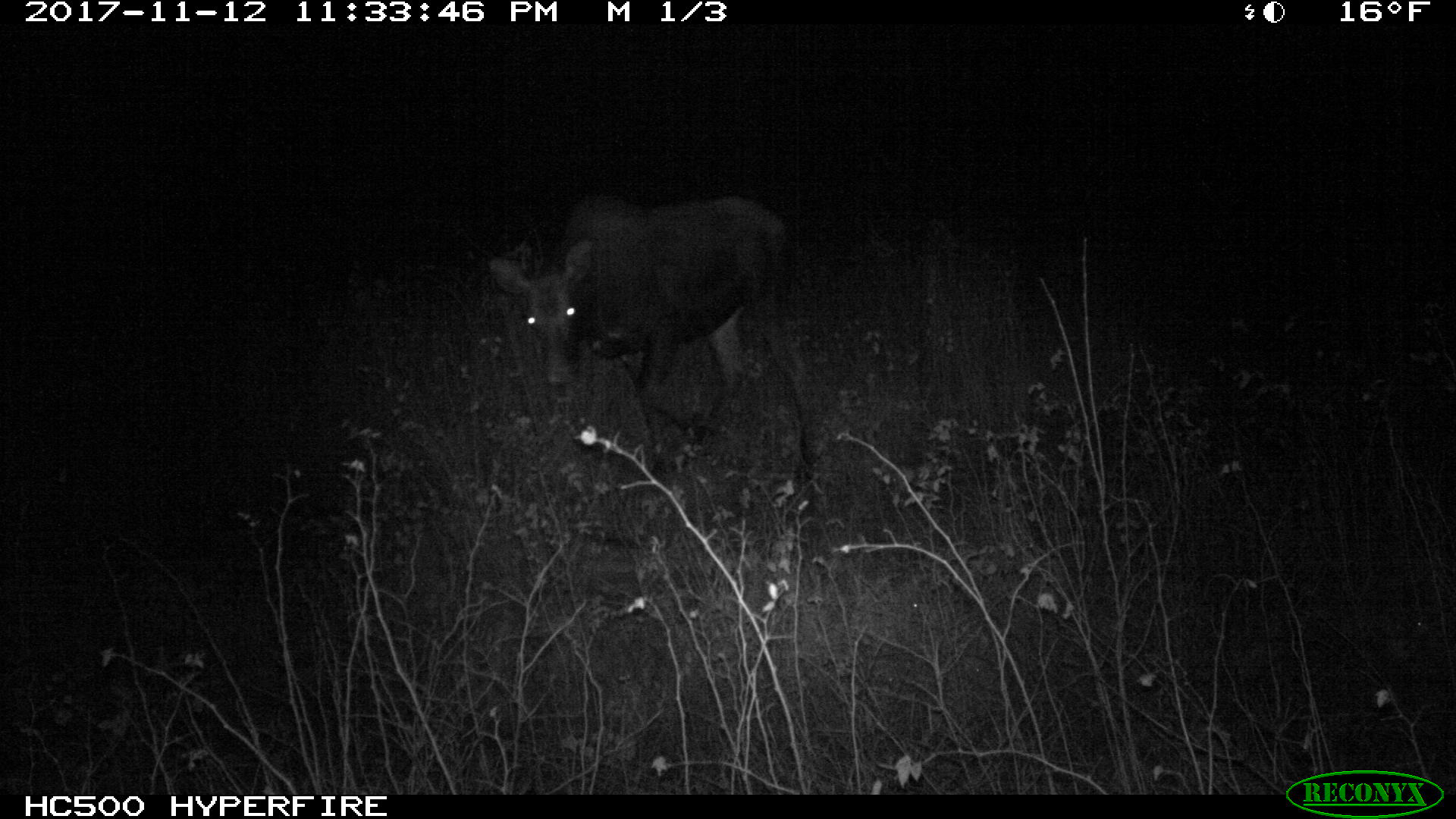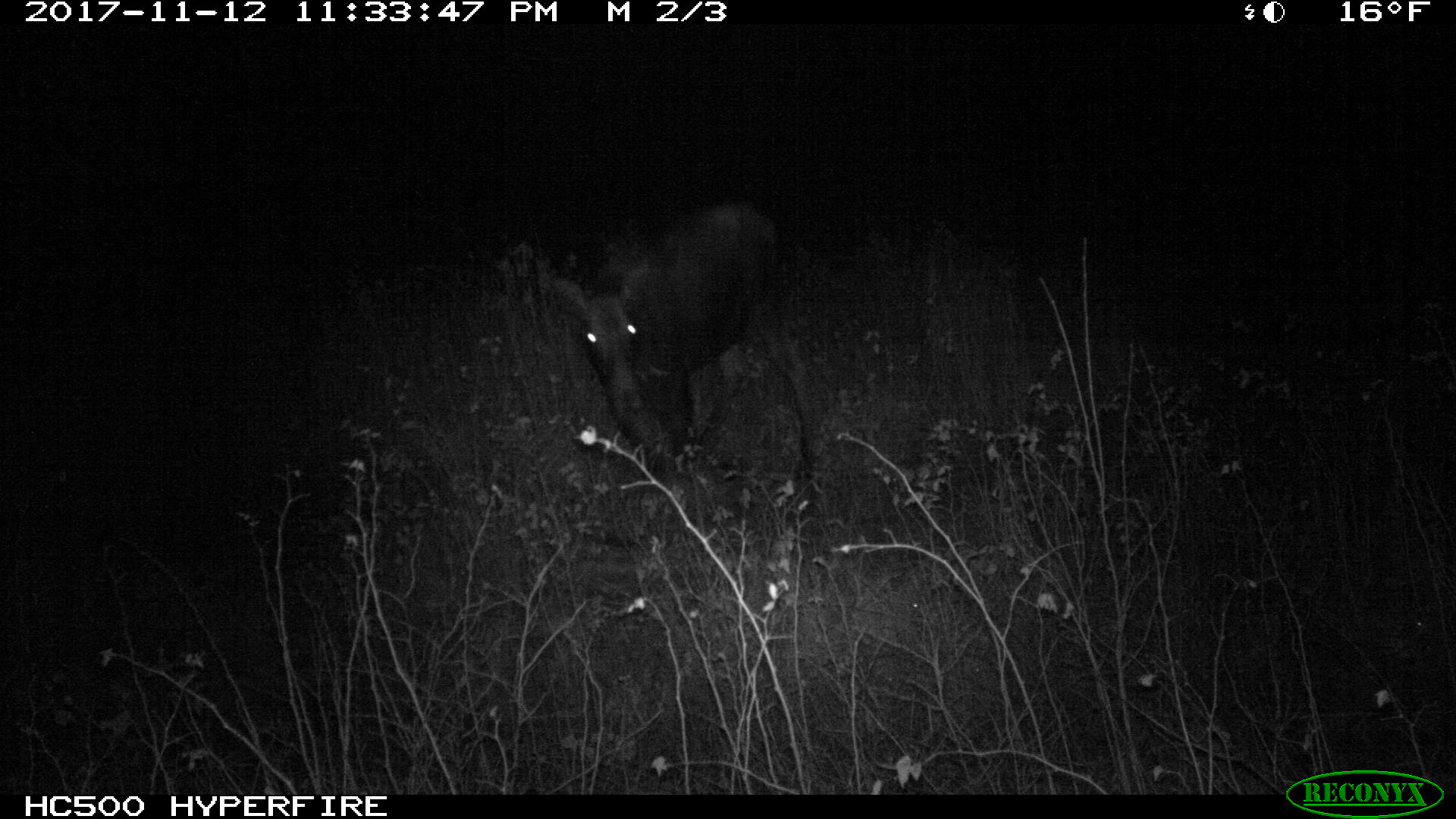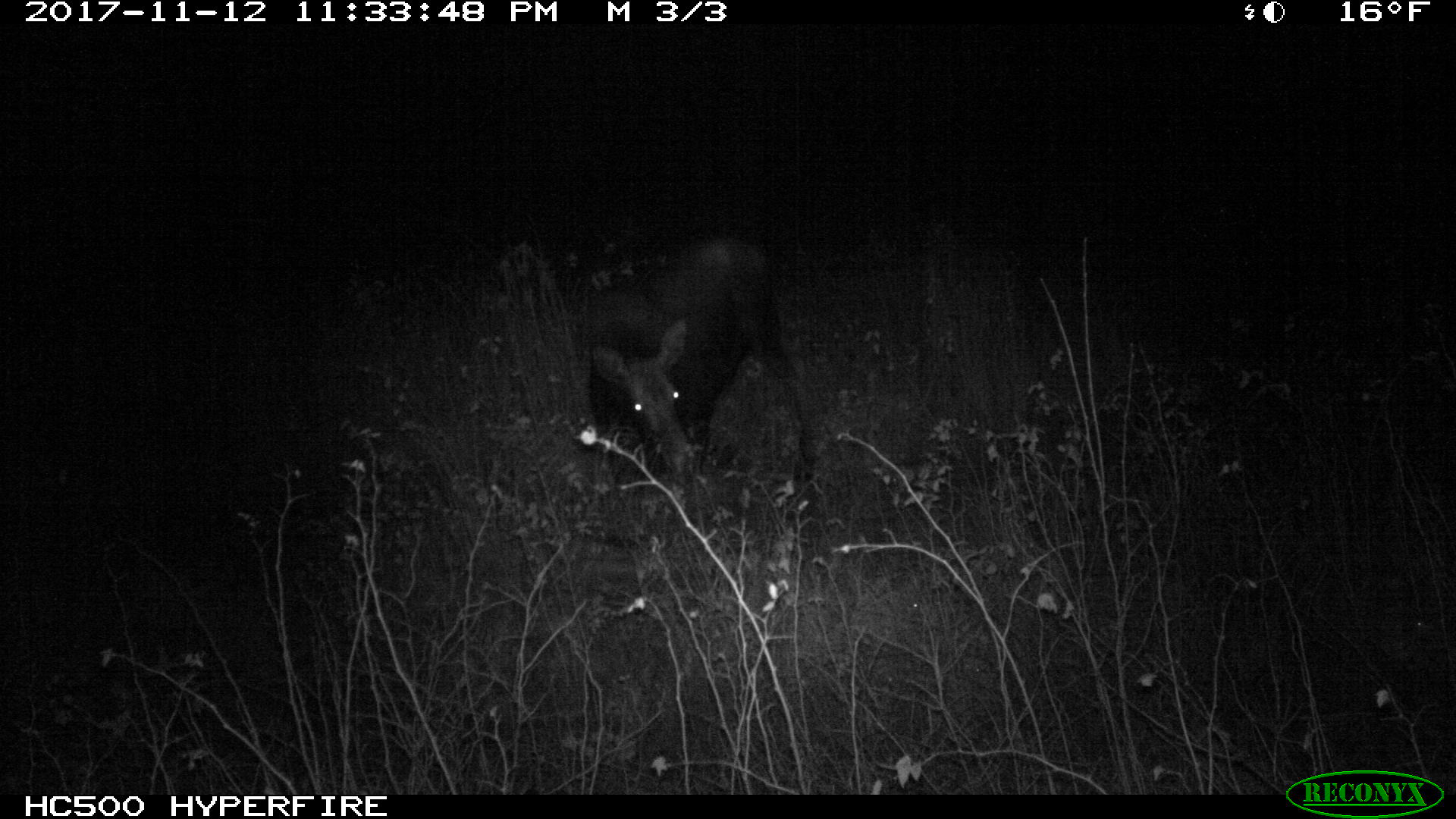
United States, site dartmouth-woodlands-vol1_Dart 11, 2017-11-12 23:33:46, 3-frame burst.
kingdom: Animalia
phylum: Chordata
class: Mammalia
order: Artiodactyla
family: Cervidae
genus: Alces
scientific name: Alces alces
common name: moose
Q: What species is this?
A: Moose (Alces alces).